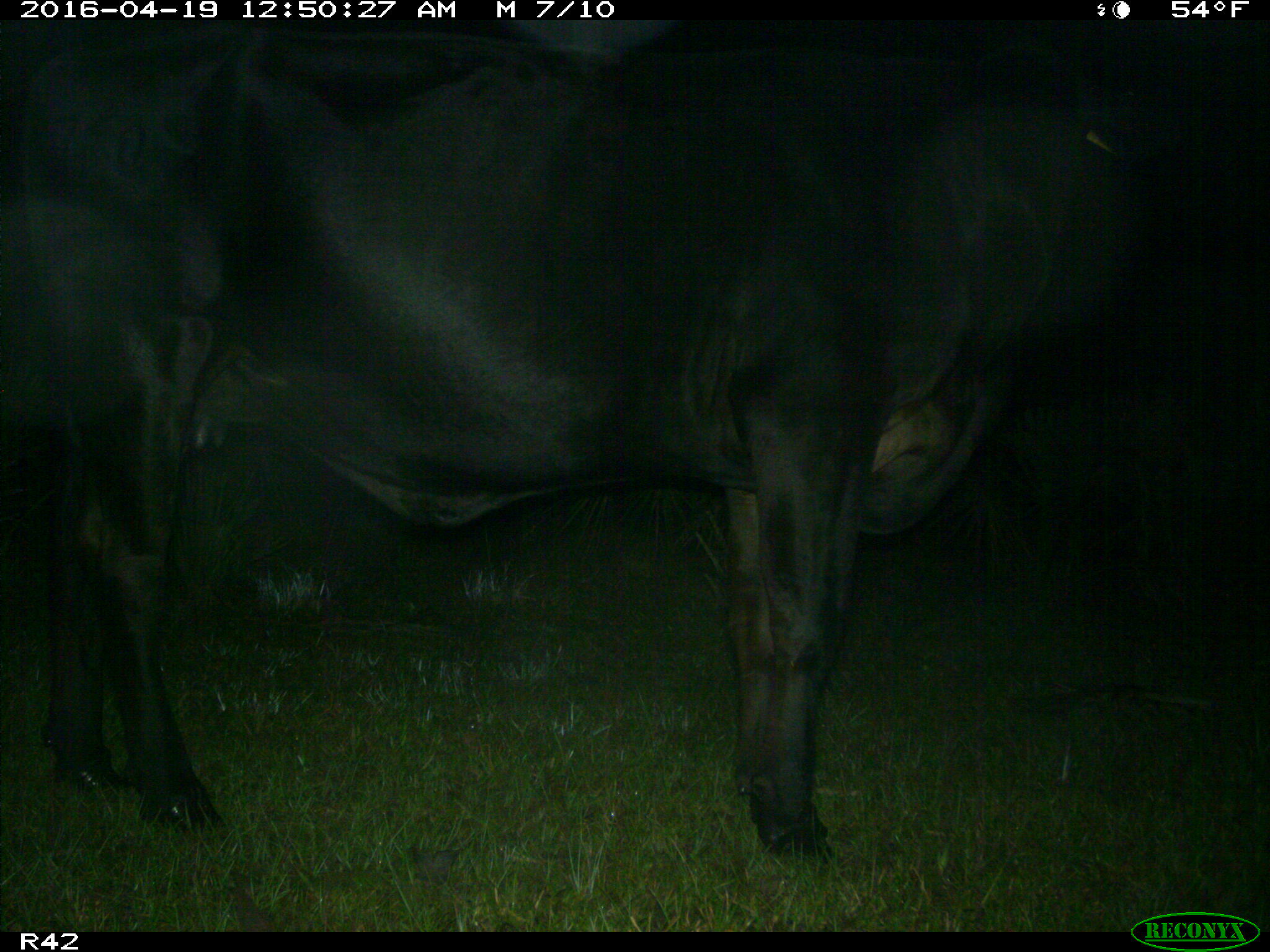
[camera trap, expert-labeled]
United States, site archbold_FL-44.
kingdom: Animalia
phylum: Chordata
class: Mammalia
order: Artiodactyla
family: Bovidae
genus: Bos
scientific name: Bos taurus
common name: domestic cow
Bos taurus (domestic cow).